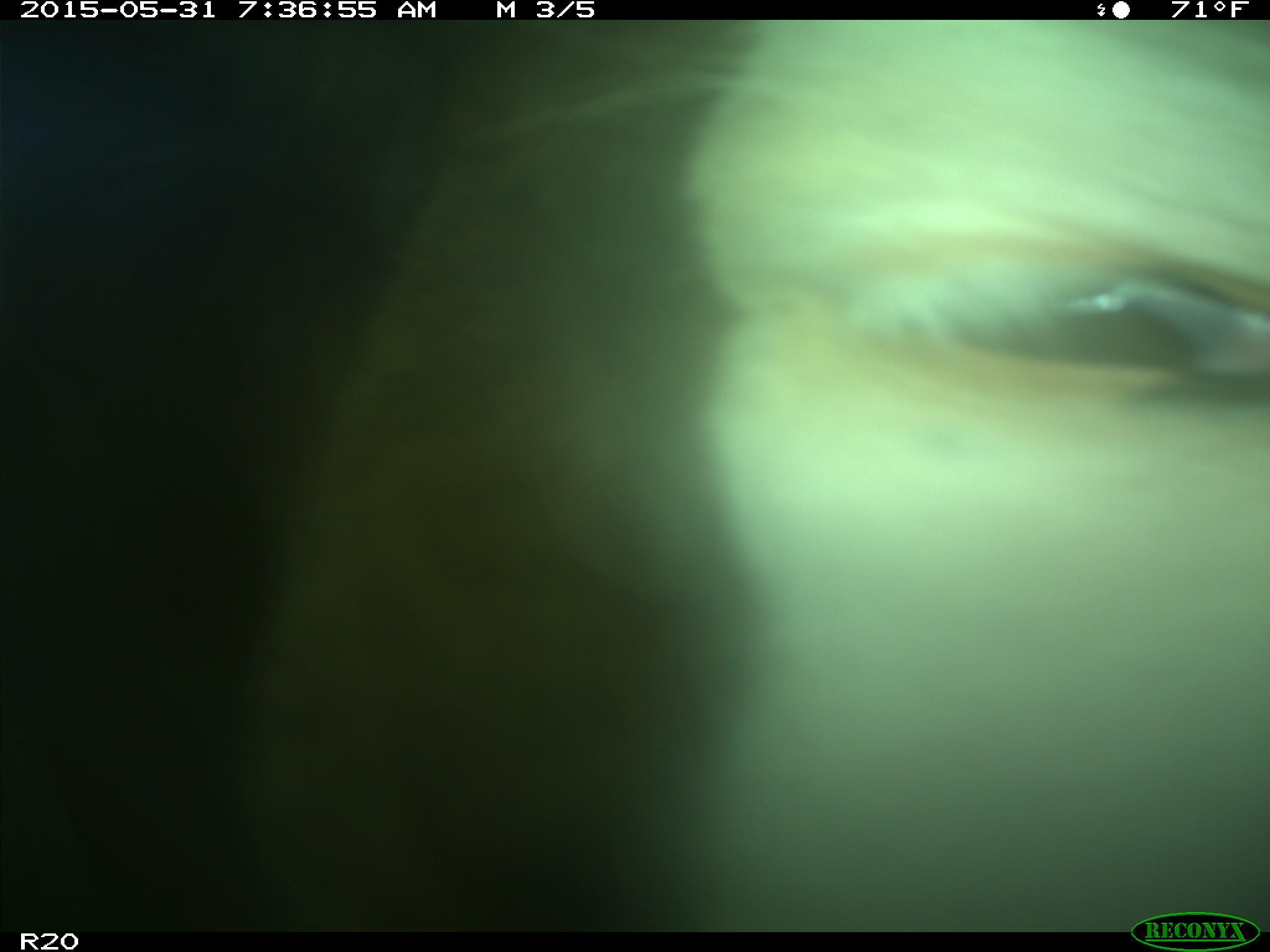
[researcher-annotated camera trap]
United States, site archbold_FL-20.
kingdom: Animalia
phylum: Chordata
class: Mammalia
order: Artiodactyla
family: Bovidae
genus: Bos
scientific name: Bos taurus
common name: domestic cow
Bos taurus (domestic cow).